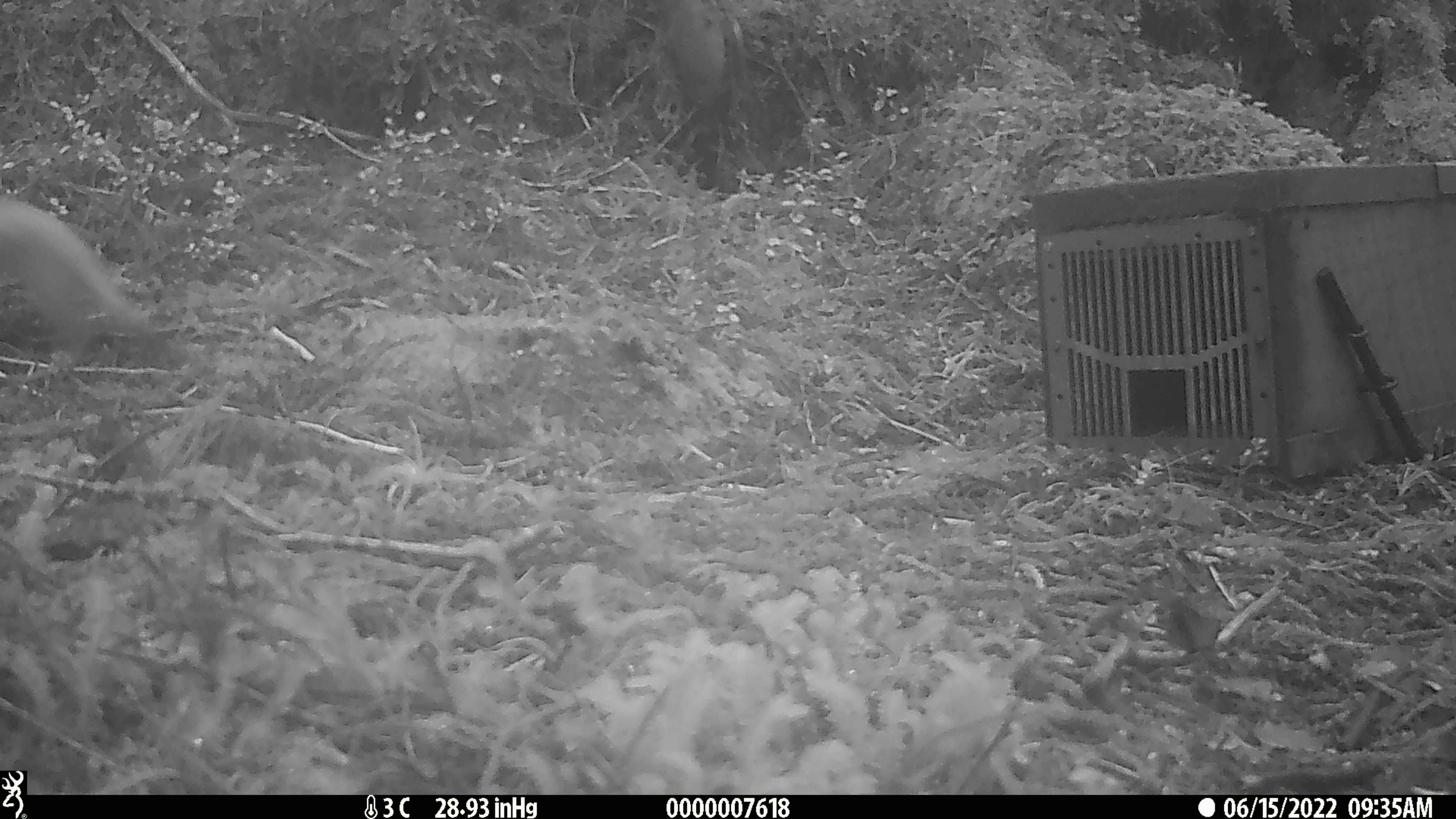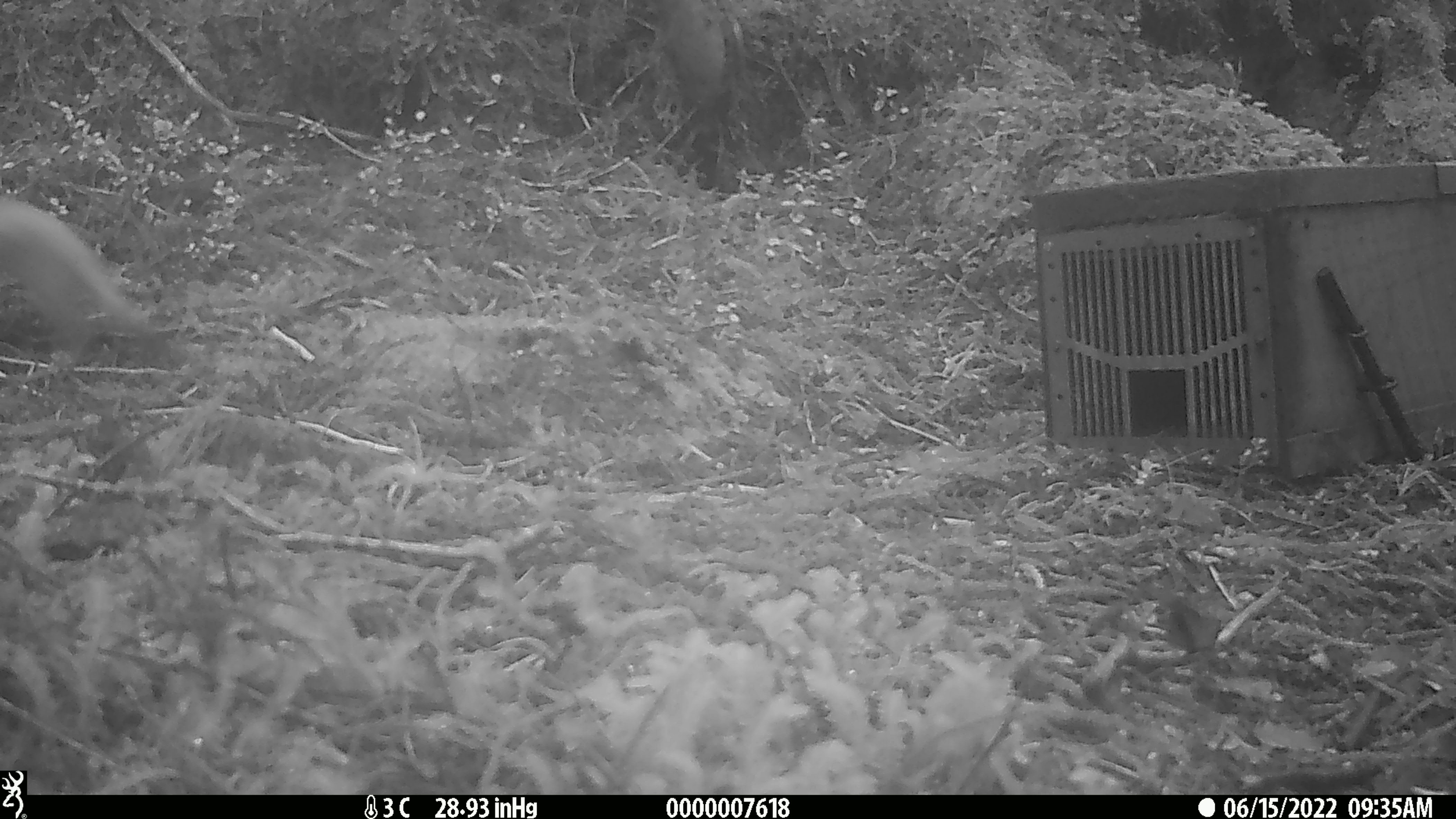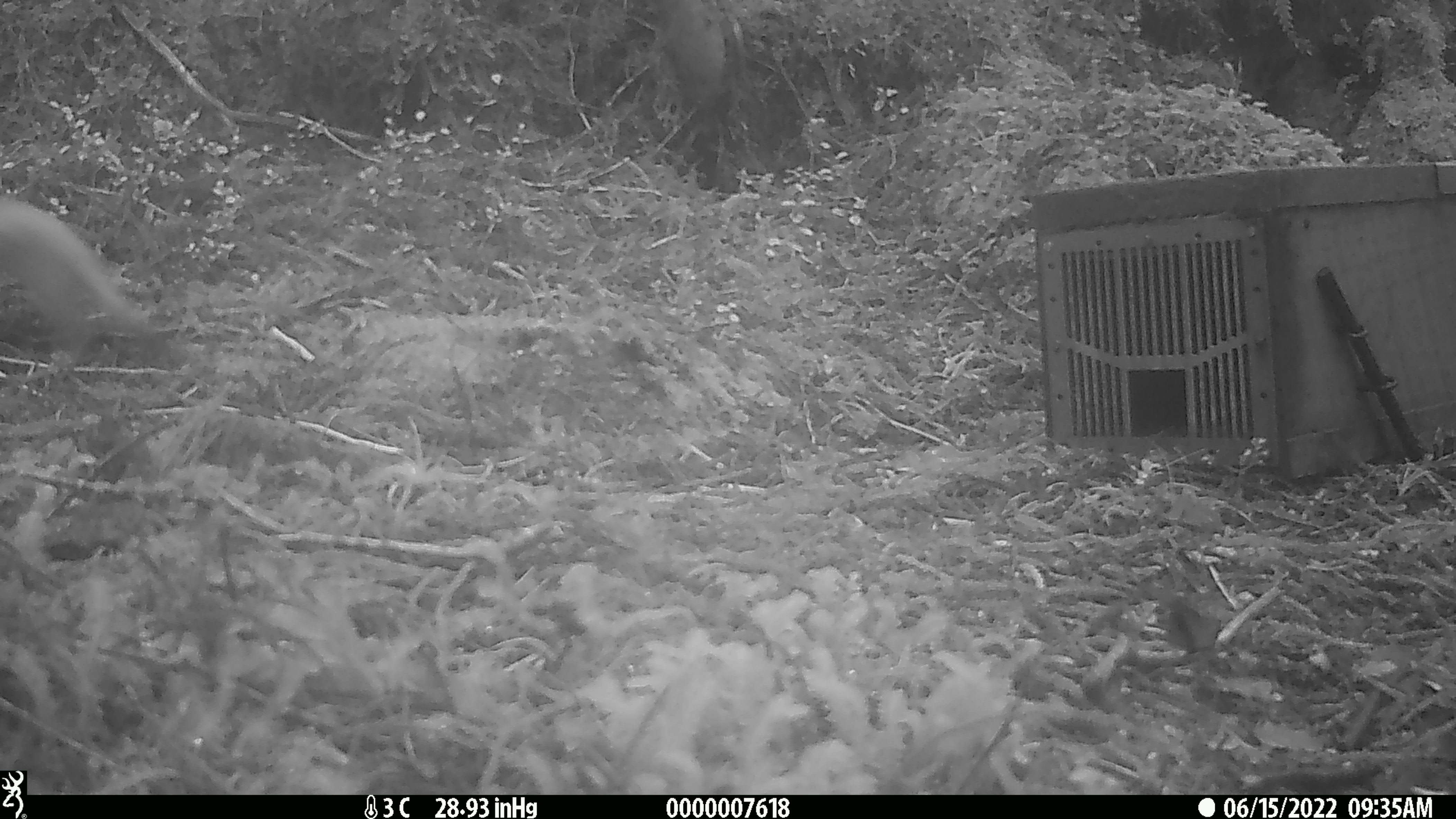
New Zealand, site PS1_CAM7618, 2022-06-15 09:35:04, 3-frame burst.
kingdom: Animalia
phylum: Chordata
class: Mammalia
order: Carnivora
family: Mustelidae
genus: Mustela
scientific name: Mustela erminea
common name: stoat